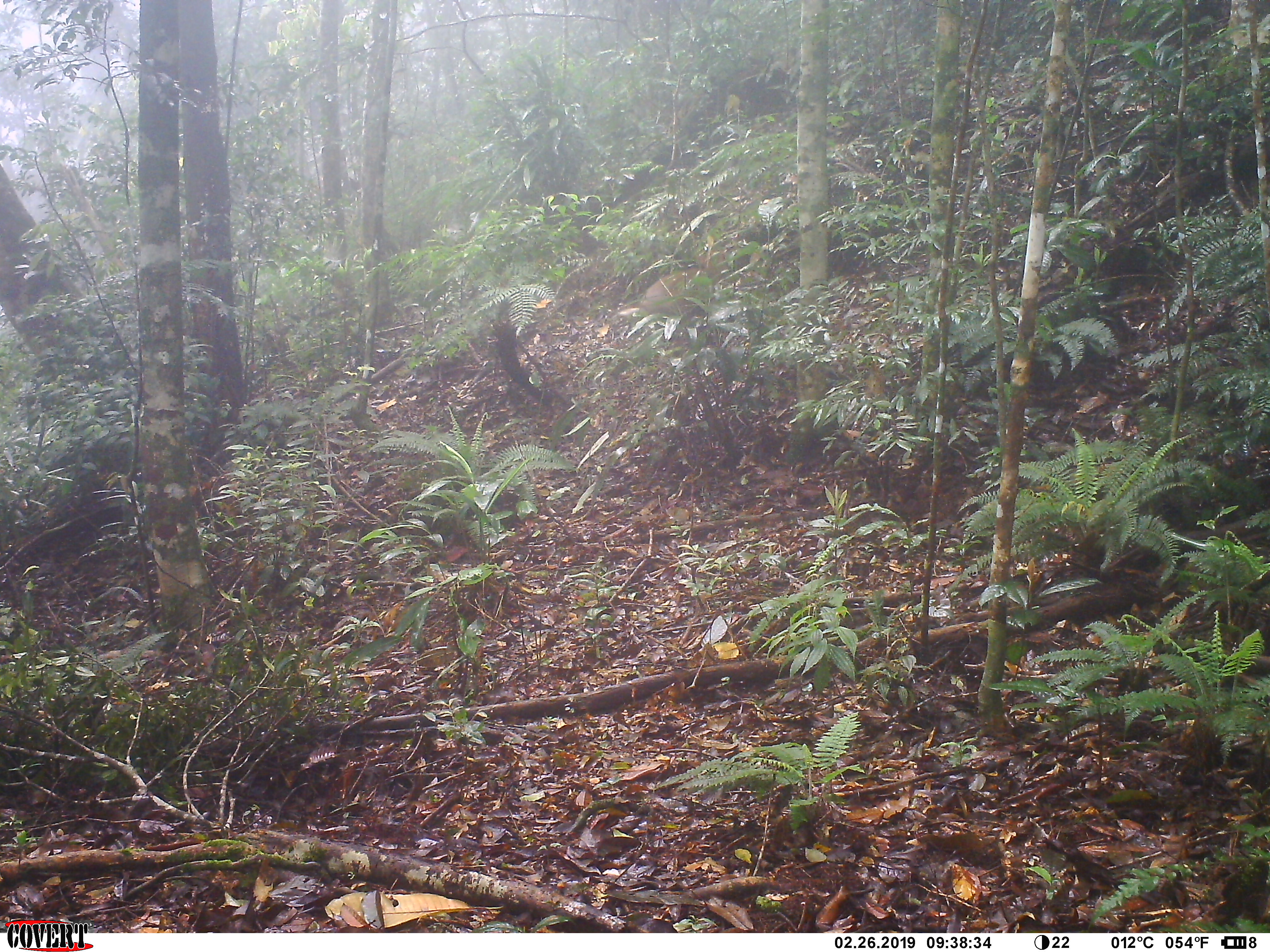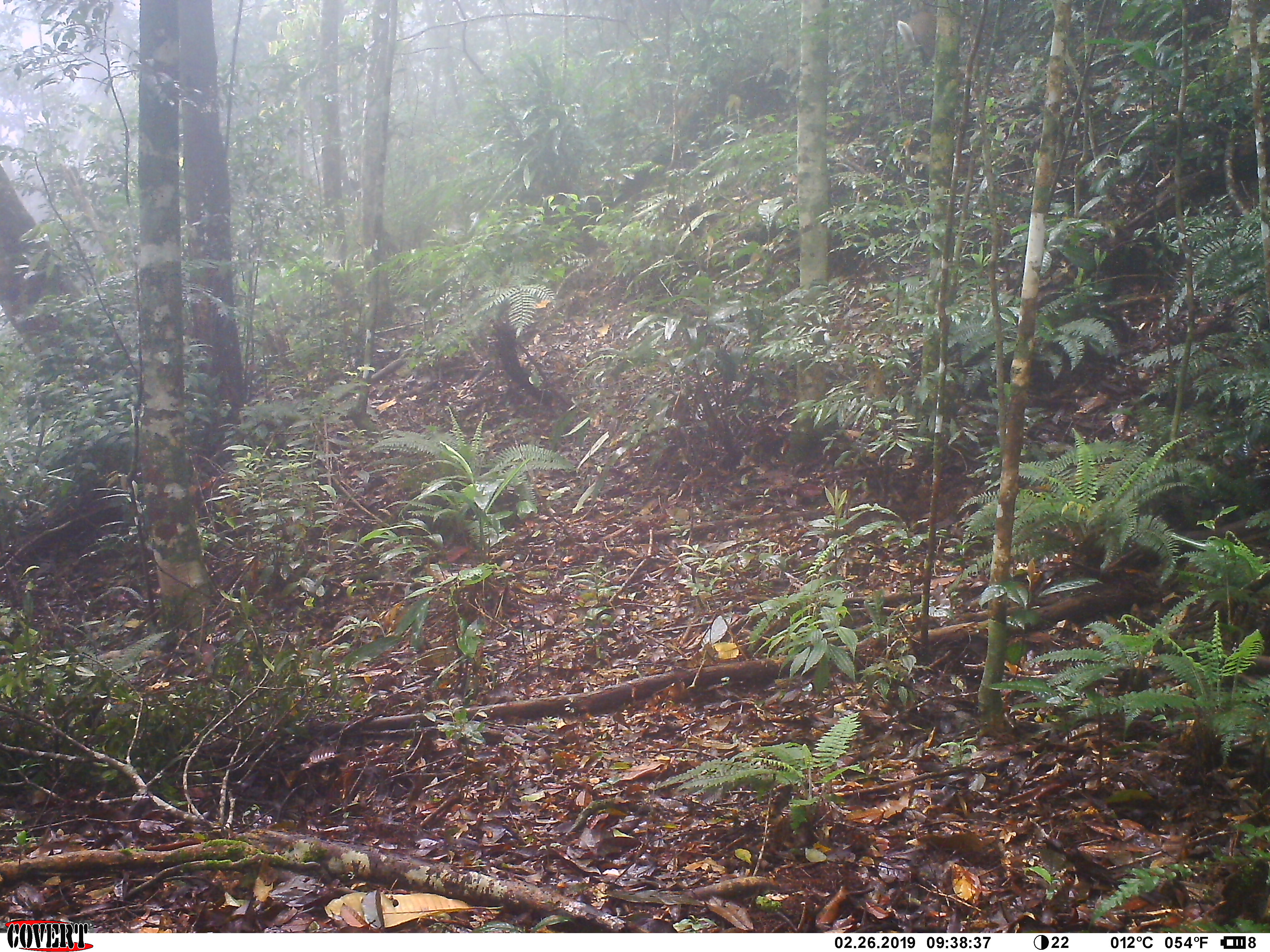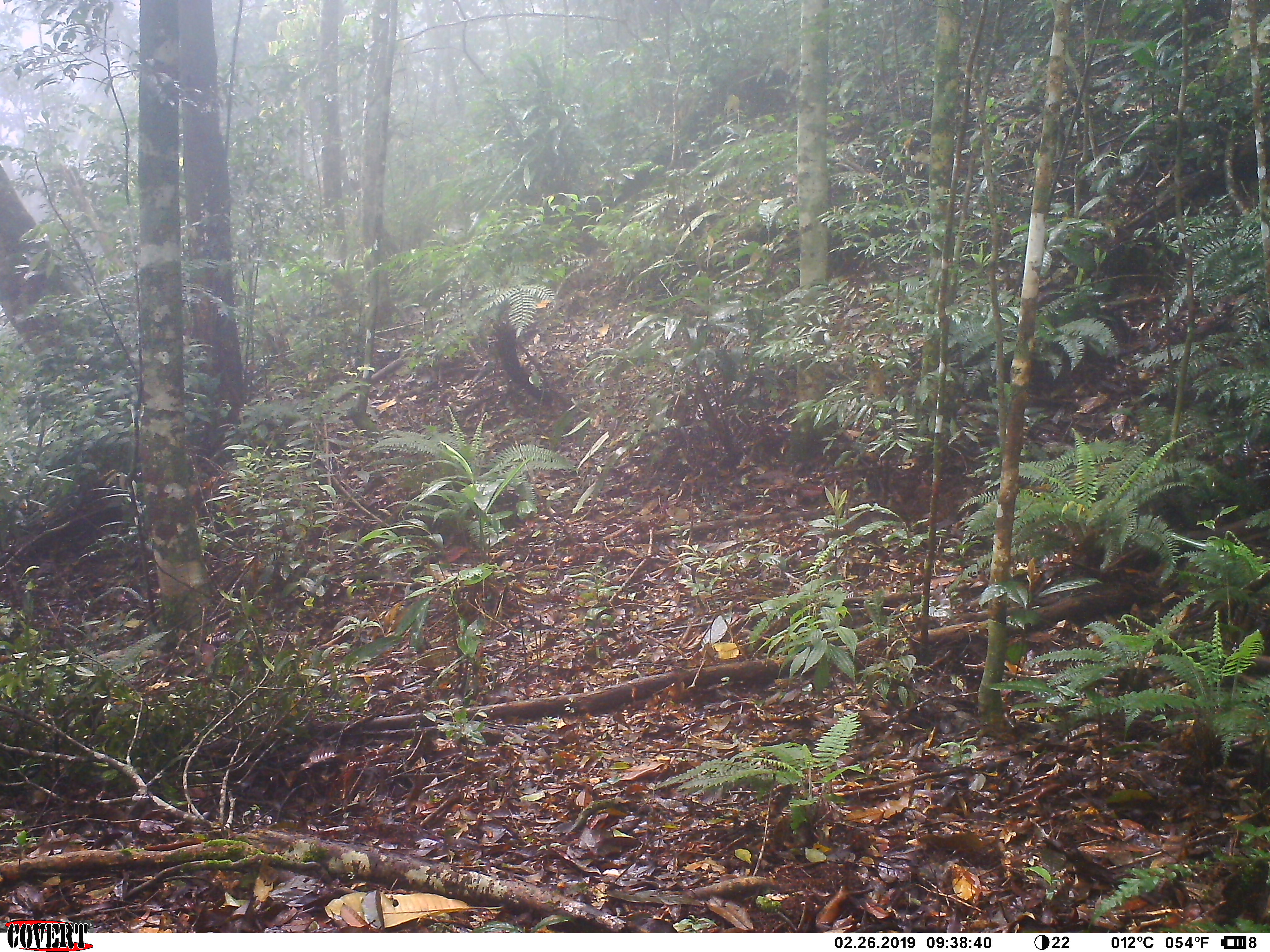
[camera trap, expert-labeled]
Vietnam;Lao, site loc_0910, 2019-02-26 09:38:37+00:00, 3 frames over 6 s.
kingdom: Animalia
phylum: Chordata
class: Mammalia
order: Artiodactyla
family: Cervidae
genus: Muntiacus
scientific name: Muntiacus rooseveltorum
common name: roosevelt's muntjac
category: roosevelts muntjac group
Roosevelts muntjac group (roosevelt's muntjac) (Muntiacus rooseveltorum). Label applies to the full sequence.